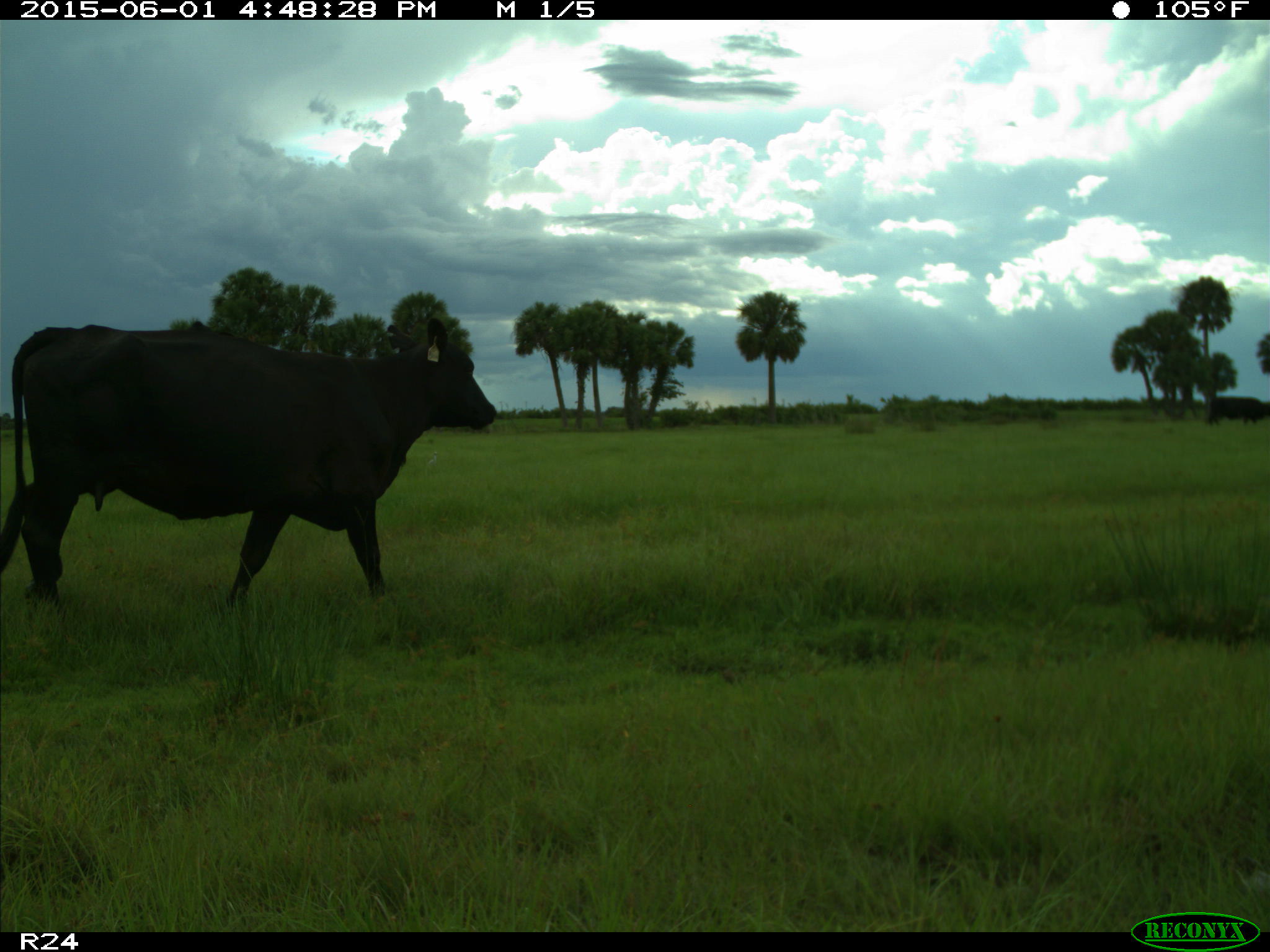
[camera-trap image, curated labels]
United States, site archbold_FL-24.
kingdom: Animalia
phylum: Chordata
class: Mammalia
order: Artiodactyla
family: Bovidae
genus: Bos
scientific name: Bos taurus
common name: domestic cow